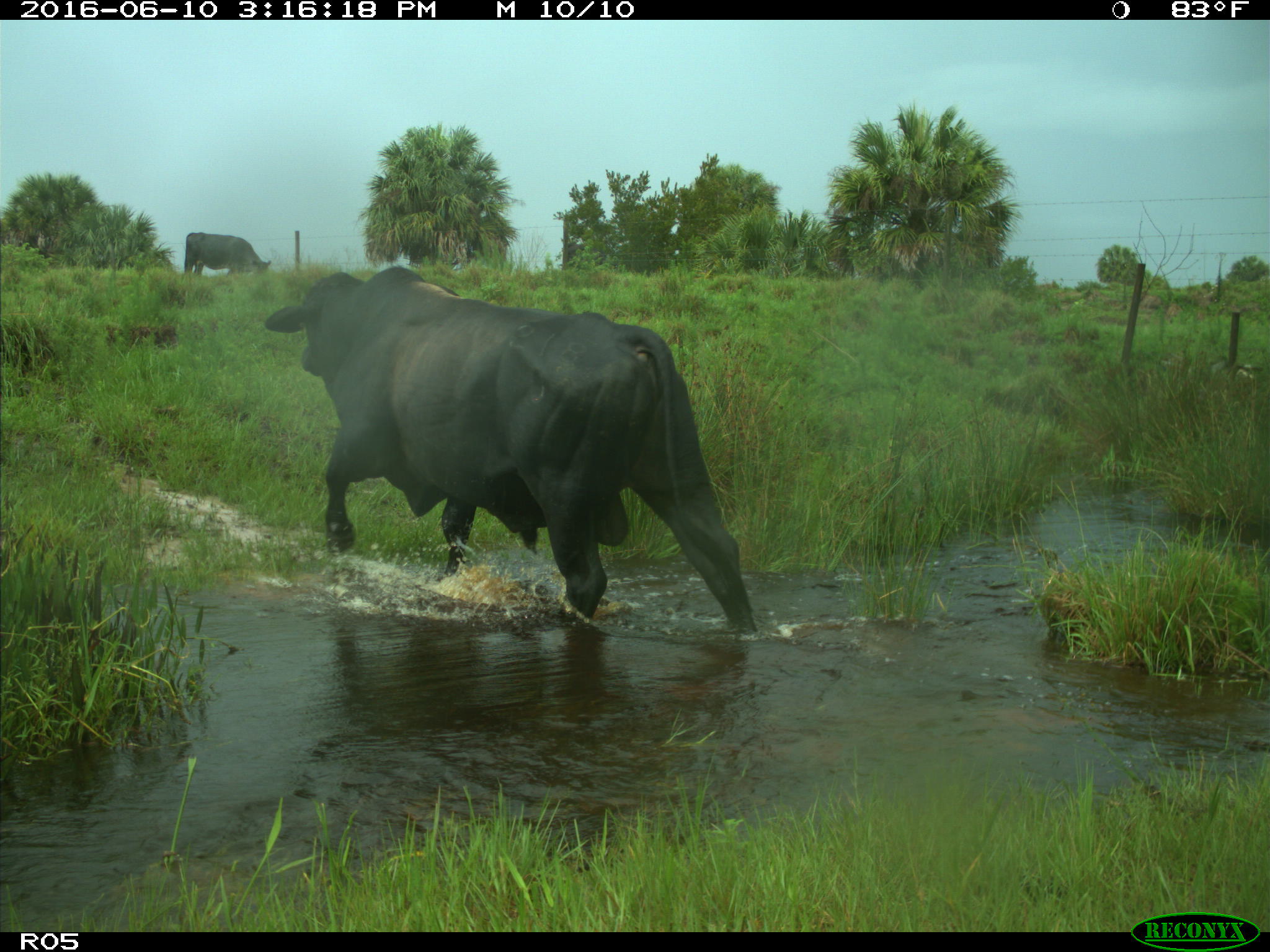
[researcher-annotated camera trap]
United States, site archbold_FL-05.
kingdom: Animalia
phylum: Chordata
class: Mammalia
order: Artiodactyla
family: Bovidae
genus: Bos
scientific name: Bos taurus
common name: domestic cow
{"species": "Bos taurus (domestic cow)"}